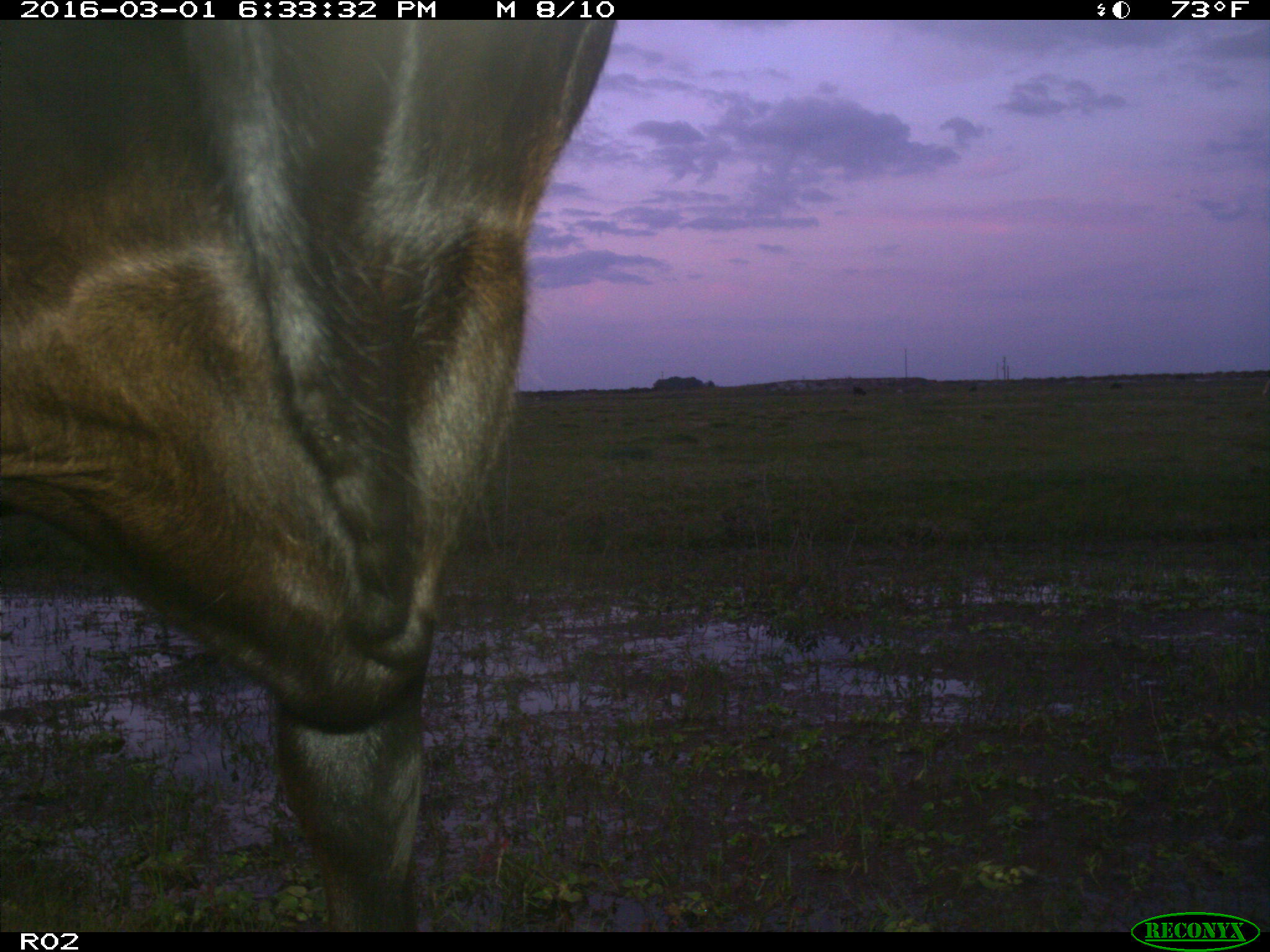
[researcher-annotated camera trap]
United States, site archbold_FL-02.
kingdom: Animalia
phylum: Chordata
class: Mammalia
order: Artiodactyla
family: Bovidae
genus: Bos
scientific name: Bos taurus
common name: domestic cow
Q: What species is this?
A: Bos taurus (domestic cow).